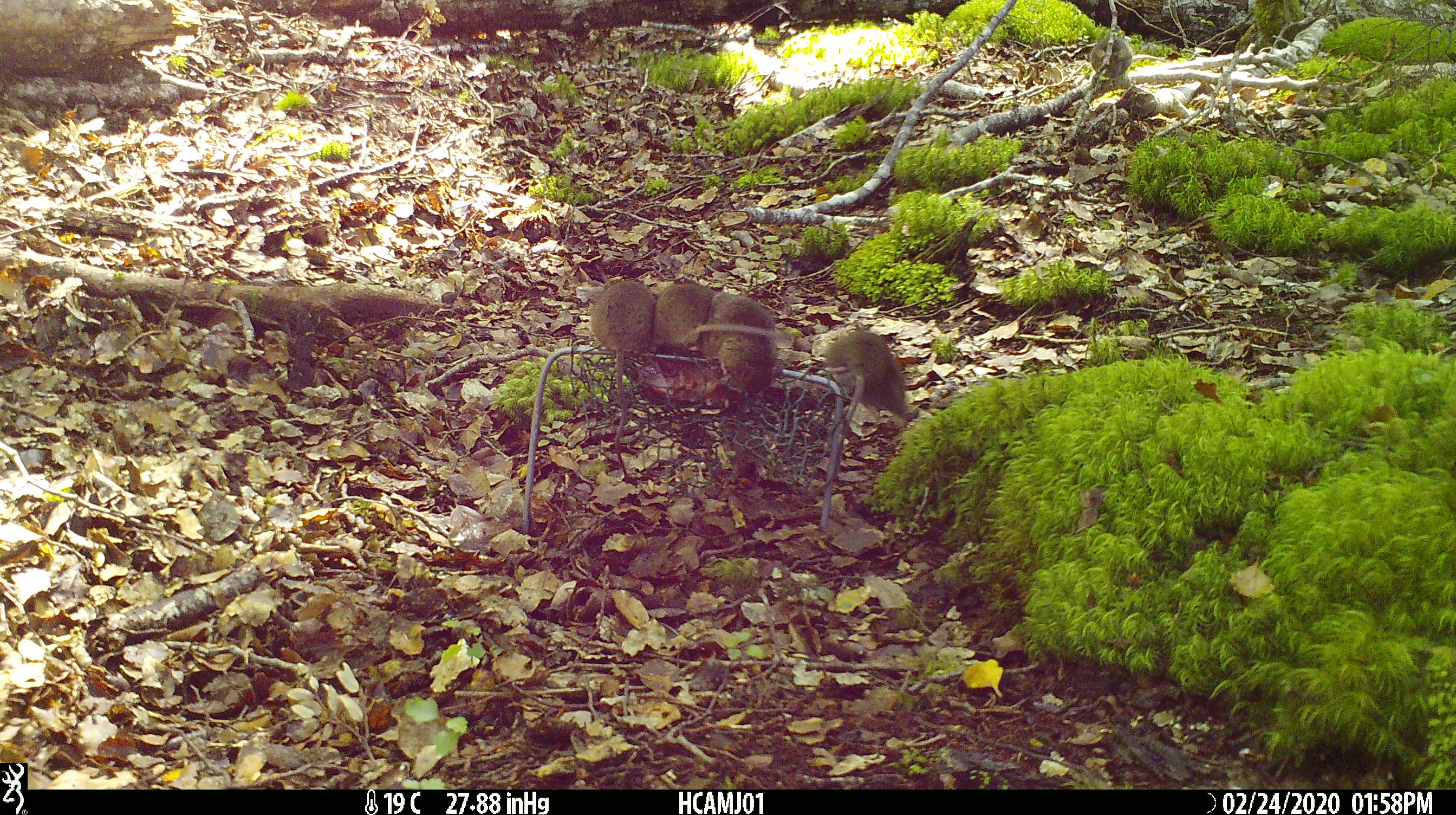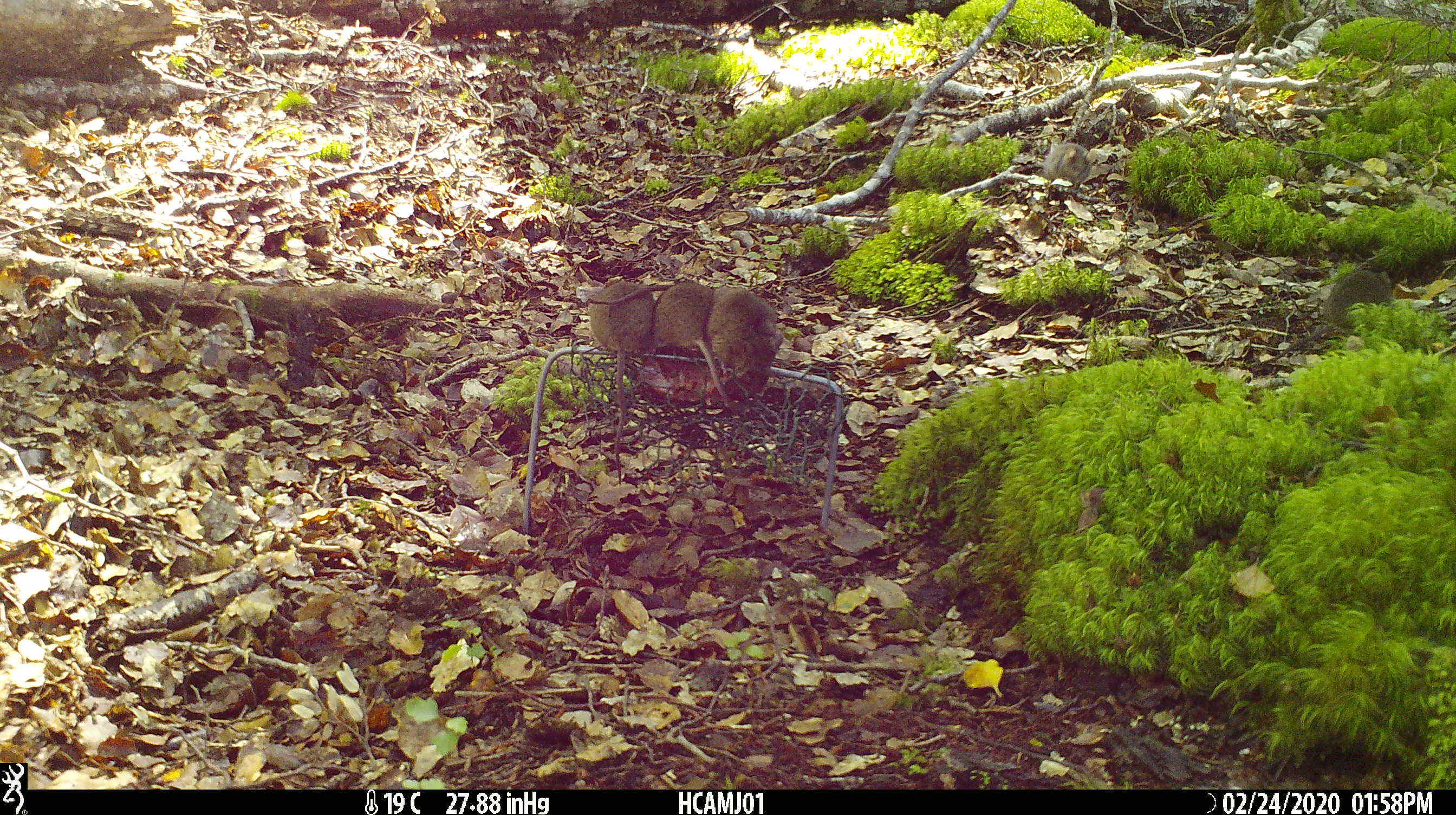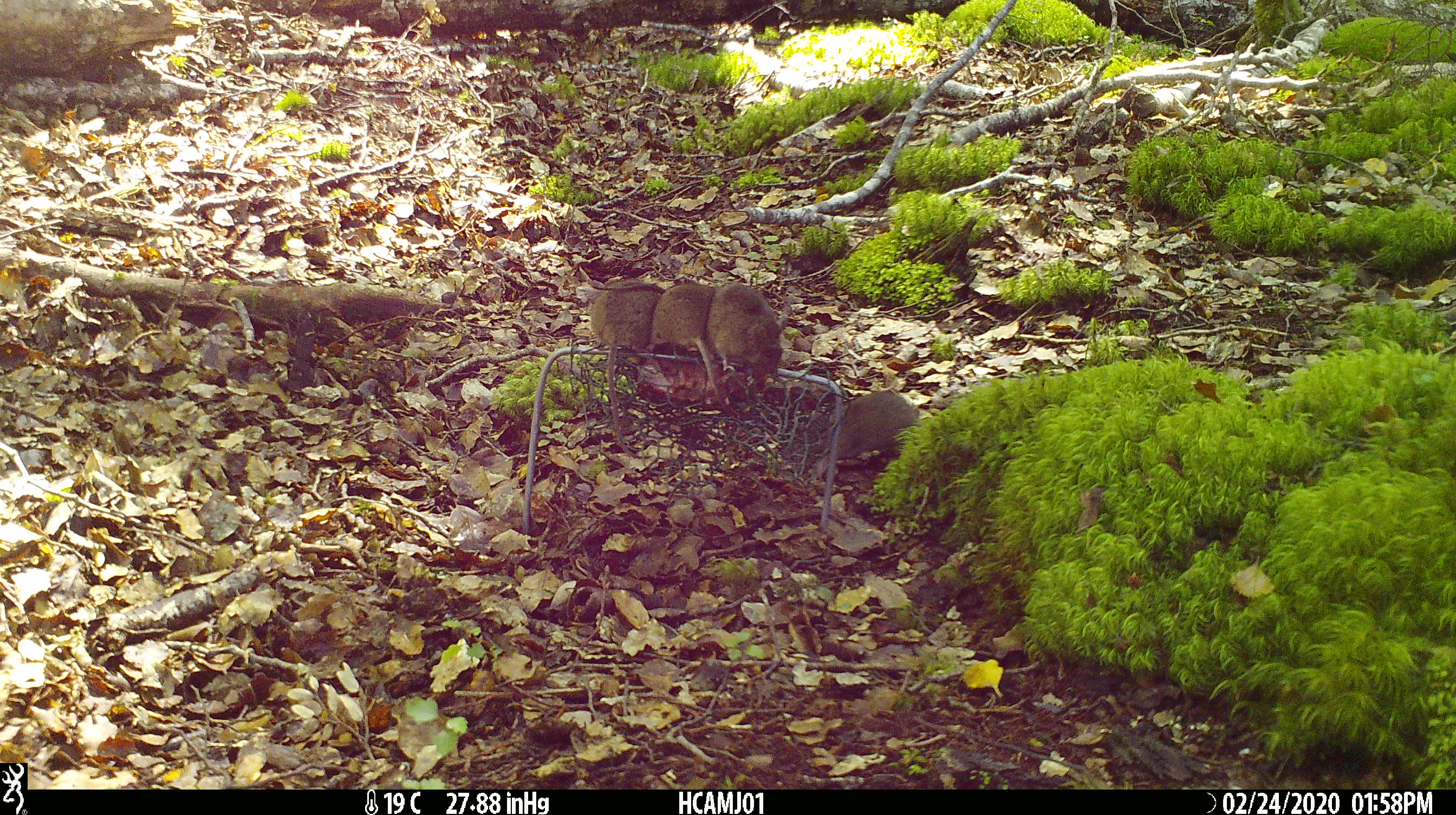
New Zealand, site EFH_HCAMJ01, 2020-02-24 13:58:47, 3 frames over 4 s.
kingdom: Animalia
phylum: Chordata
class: Mammalia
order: Rodentia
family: Muridae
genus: Mus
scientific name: Mus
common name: mouse